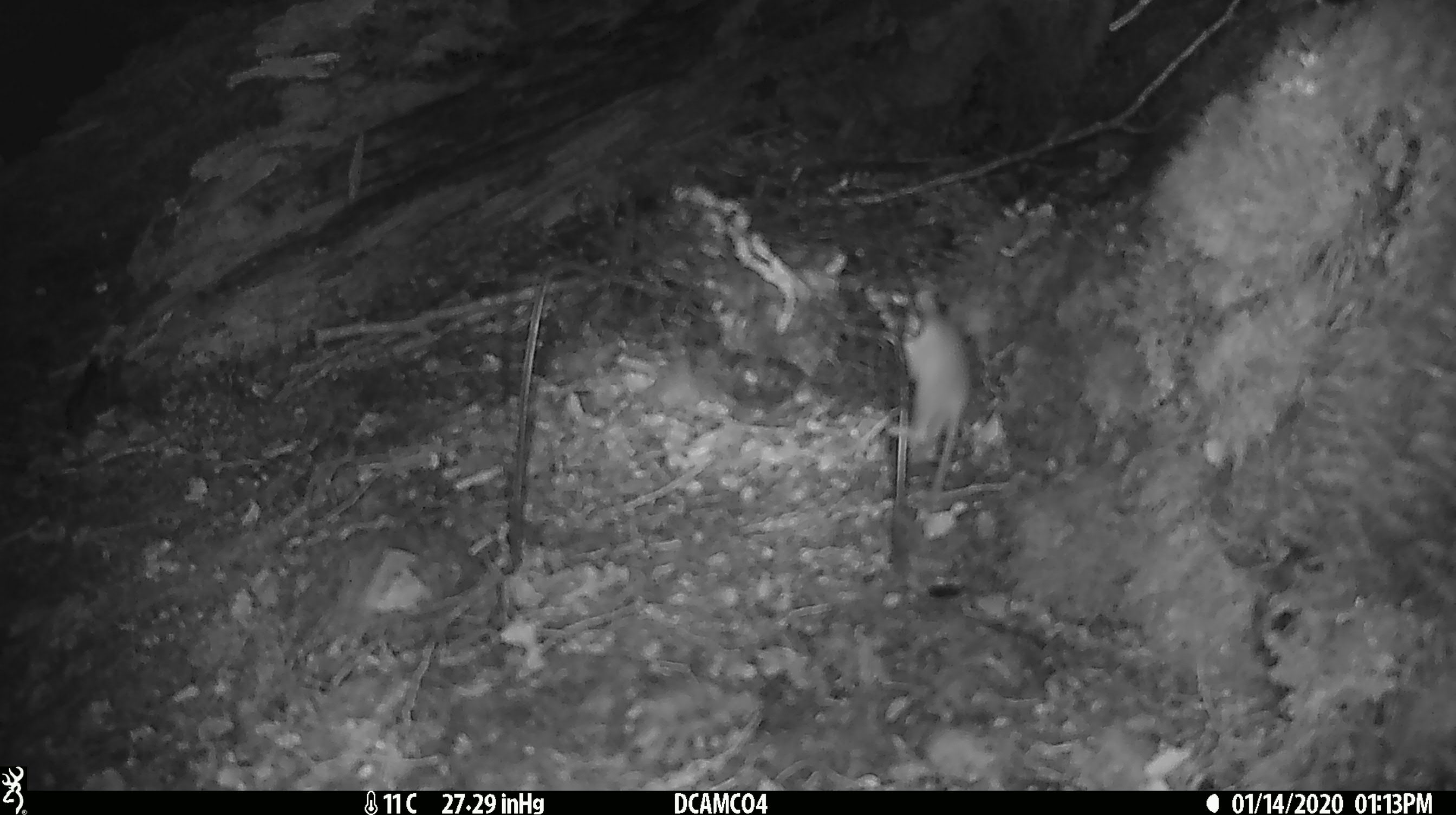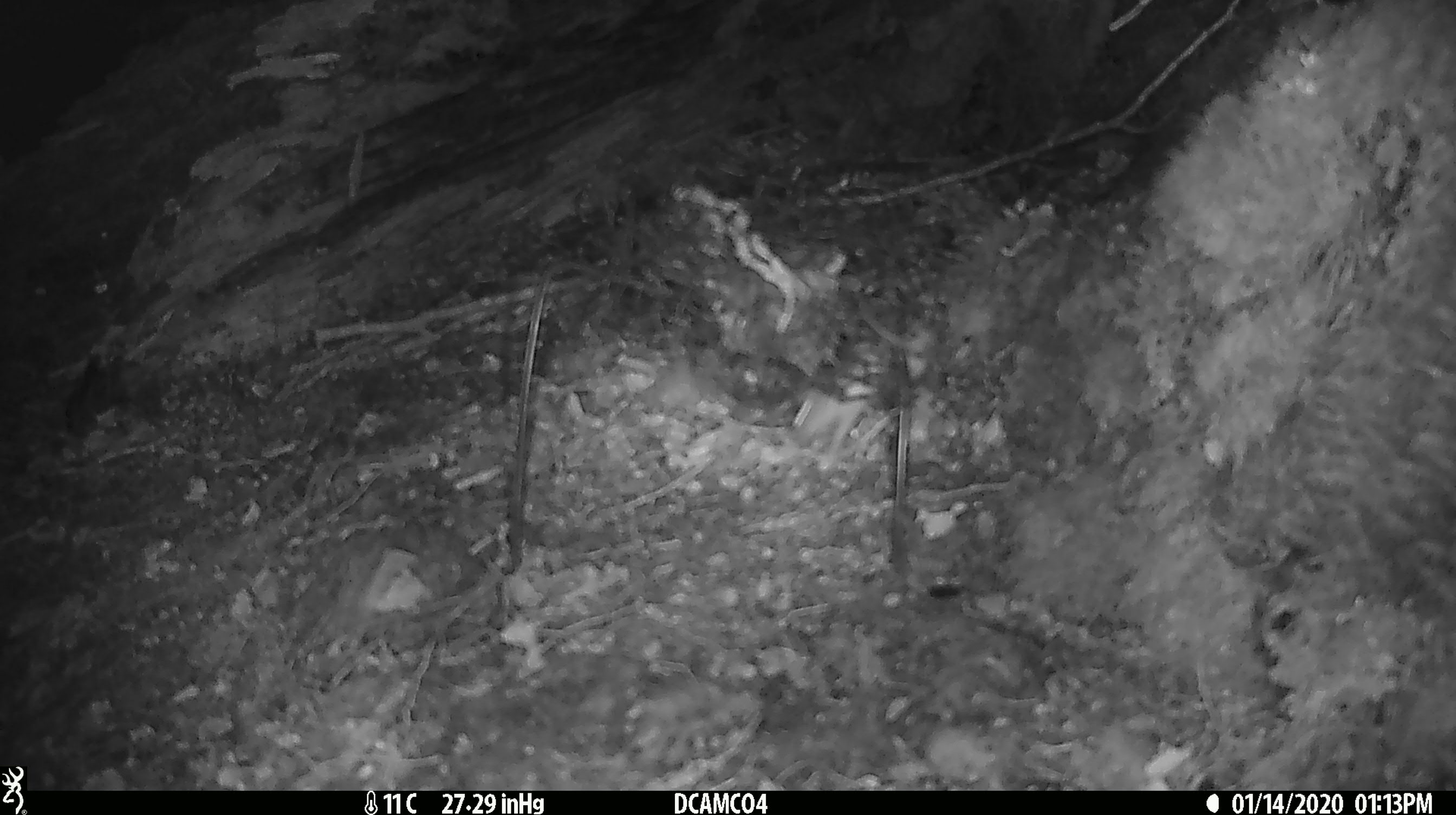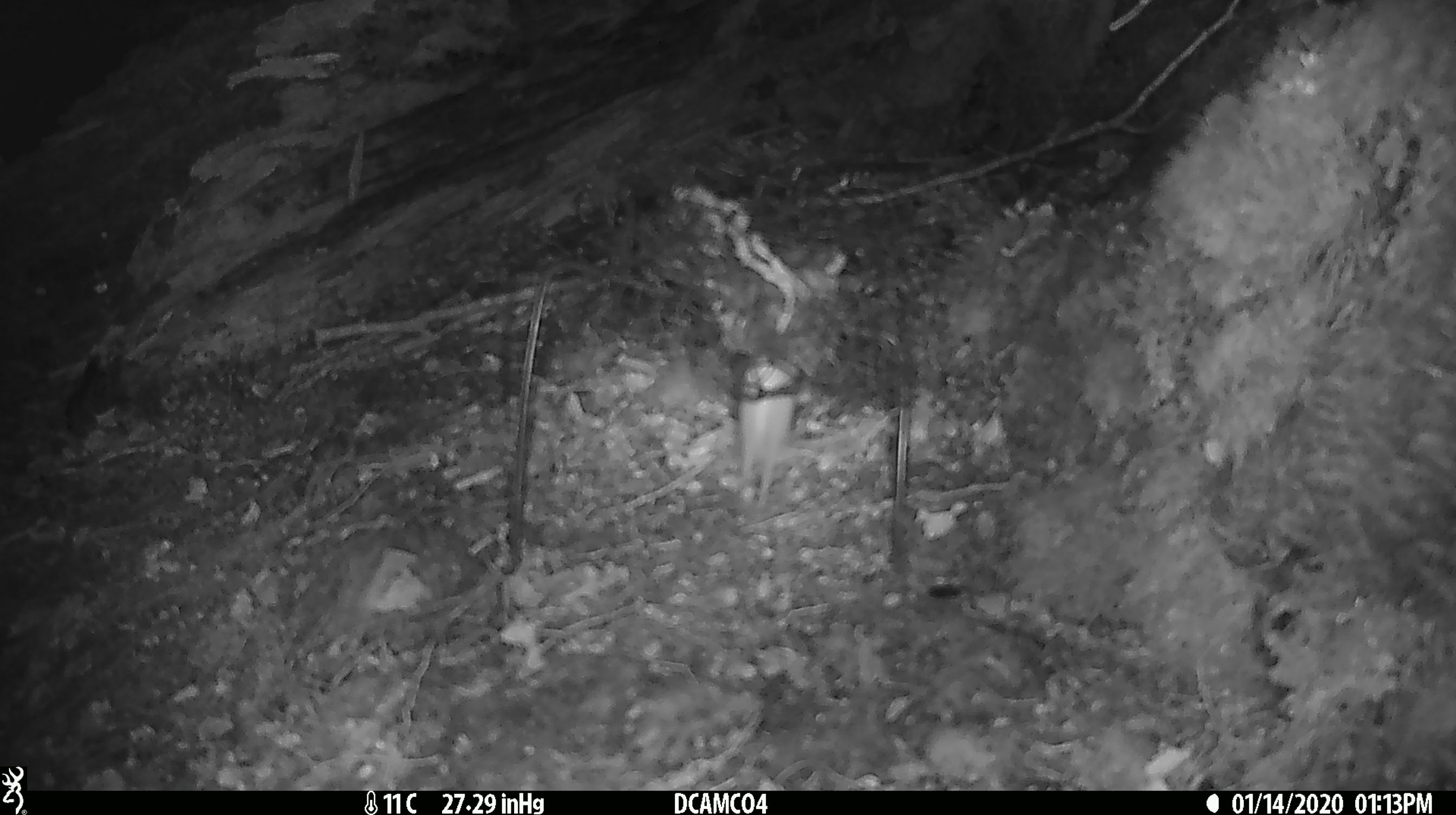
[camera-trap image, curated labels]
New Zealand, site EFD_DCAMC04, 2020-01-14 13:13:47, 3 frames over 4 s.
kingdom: Animalia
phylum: Chordata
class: Mammalia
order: Rodentia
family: Muridae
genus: Mus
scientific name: Mus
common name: mouse